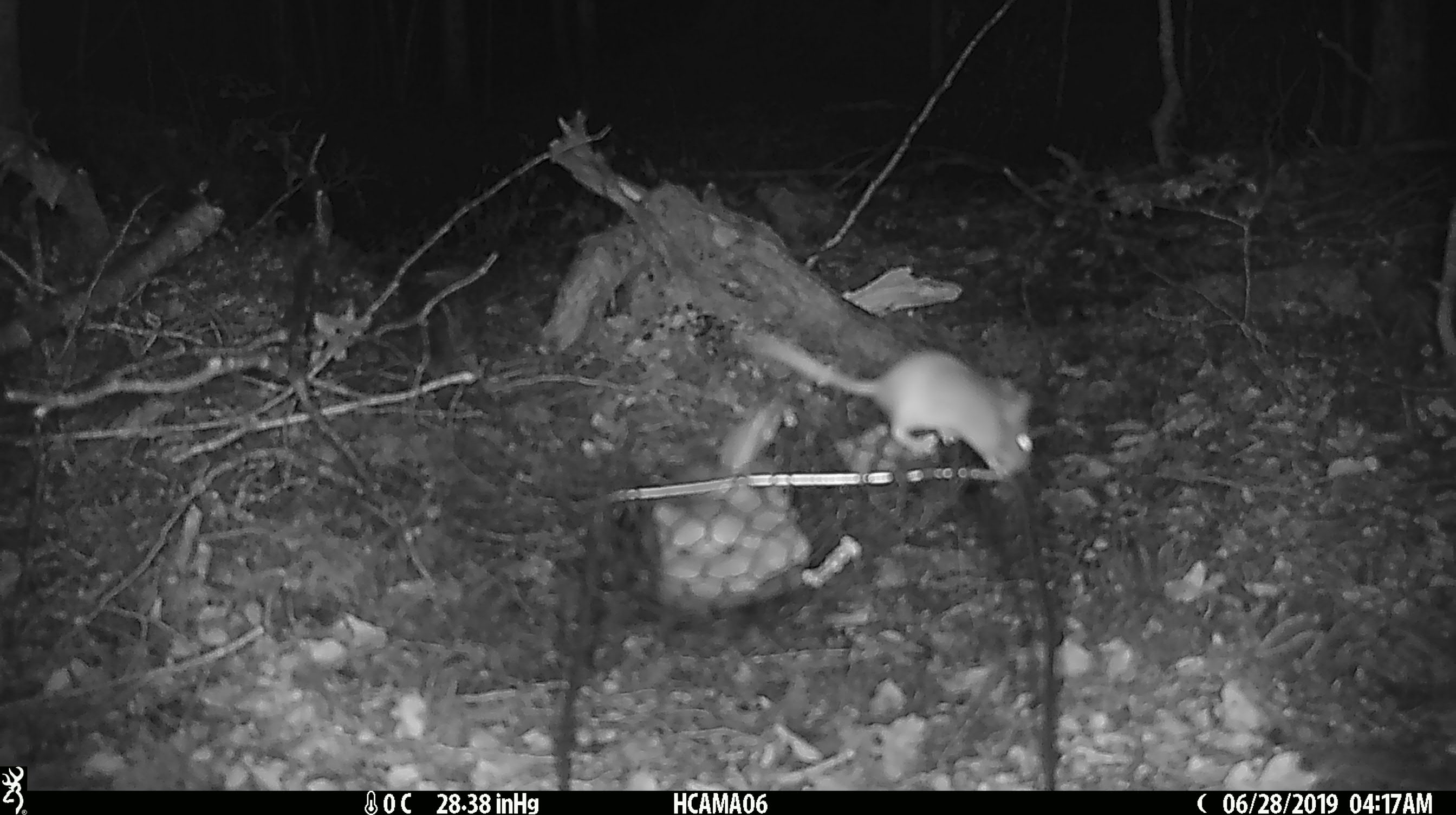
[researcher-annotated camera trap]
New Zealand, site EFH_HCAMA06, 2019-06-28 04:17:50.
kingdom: Animalia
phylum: Chordata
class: Mammalia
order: Rodentia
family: Muridae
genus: Mus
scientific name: Mus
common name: mouse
Mouse (Mus).